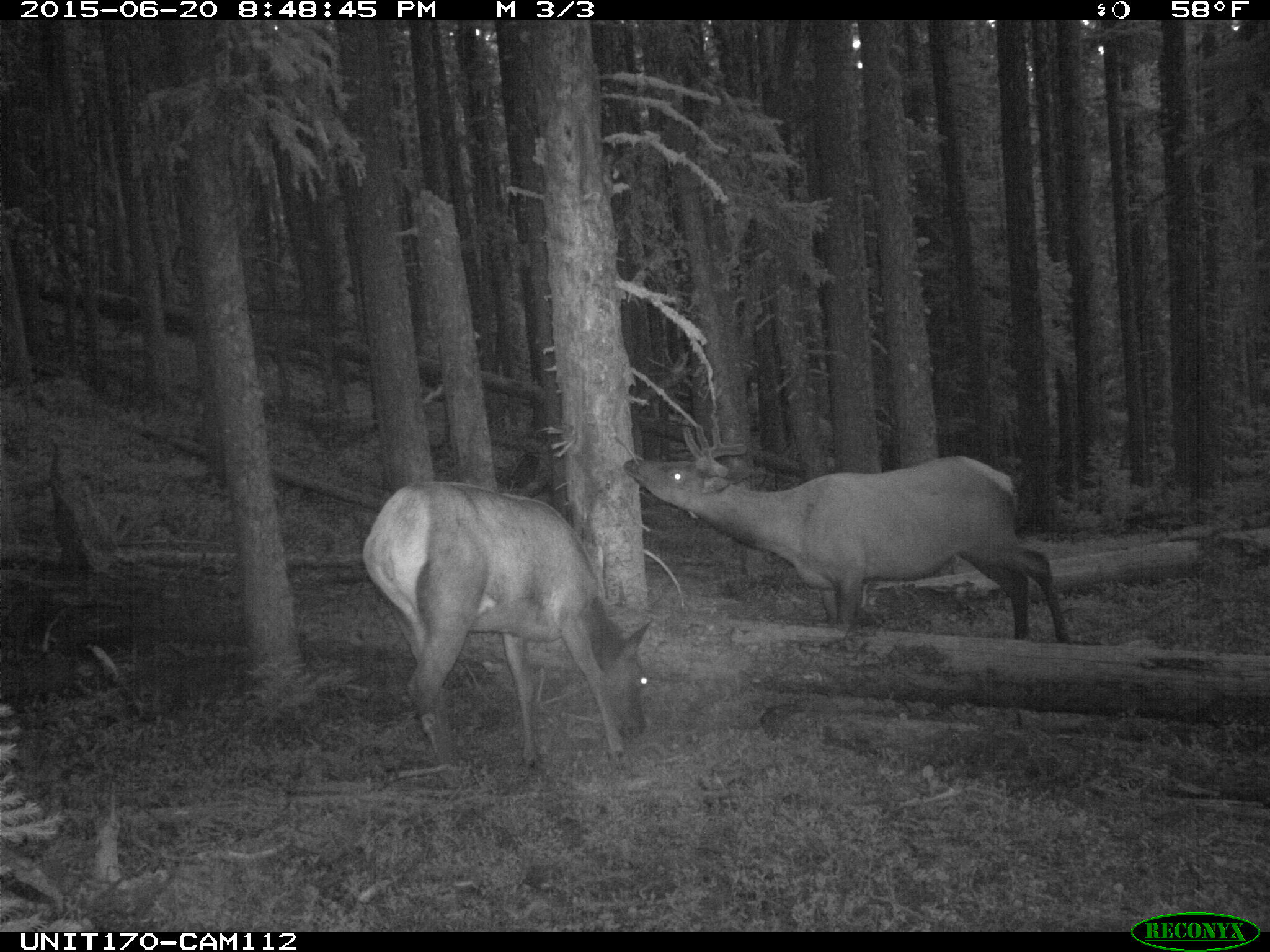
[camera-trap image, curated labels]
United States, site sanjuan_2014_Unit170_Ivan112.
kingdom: Animalia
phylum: Chordata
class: Mammalia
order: Artiodactyla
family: Cervidae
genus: Cervus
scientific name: Cervus elaphus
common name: red deer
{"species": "Cervus elaphus (red deer)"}